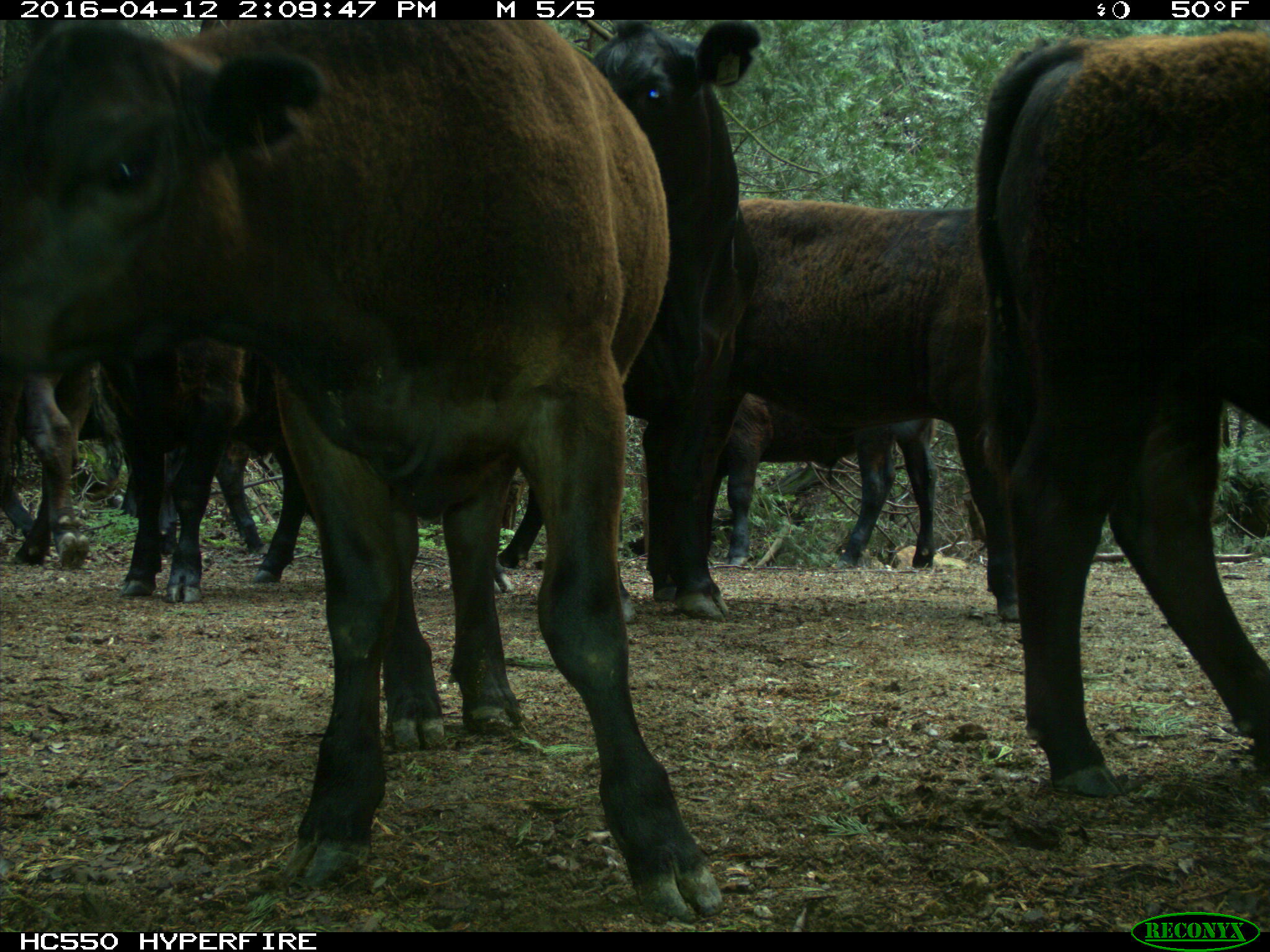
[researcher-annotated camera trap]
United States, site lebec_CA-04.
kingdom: Animalia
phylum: Chordata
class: Mammalia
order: Artiodactyla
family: Bovidae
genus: Bos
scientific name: Bos taurus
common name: domestic cow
Bos taurus (domestic cow).